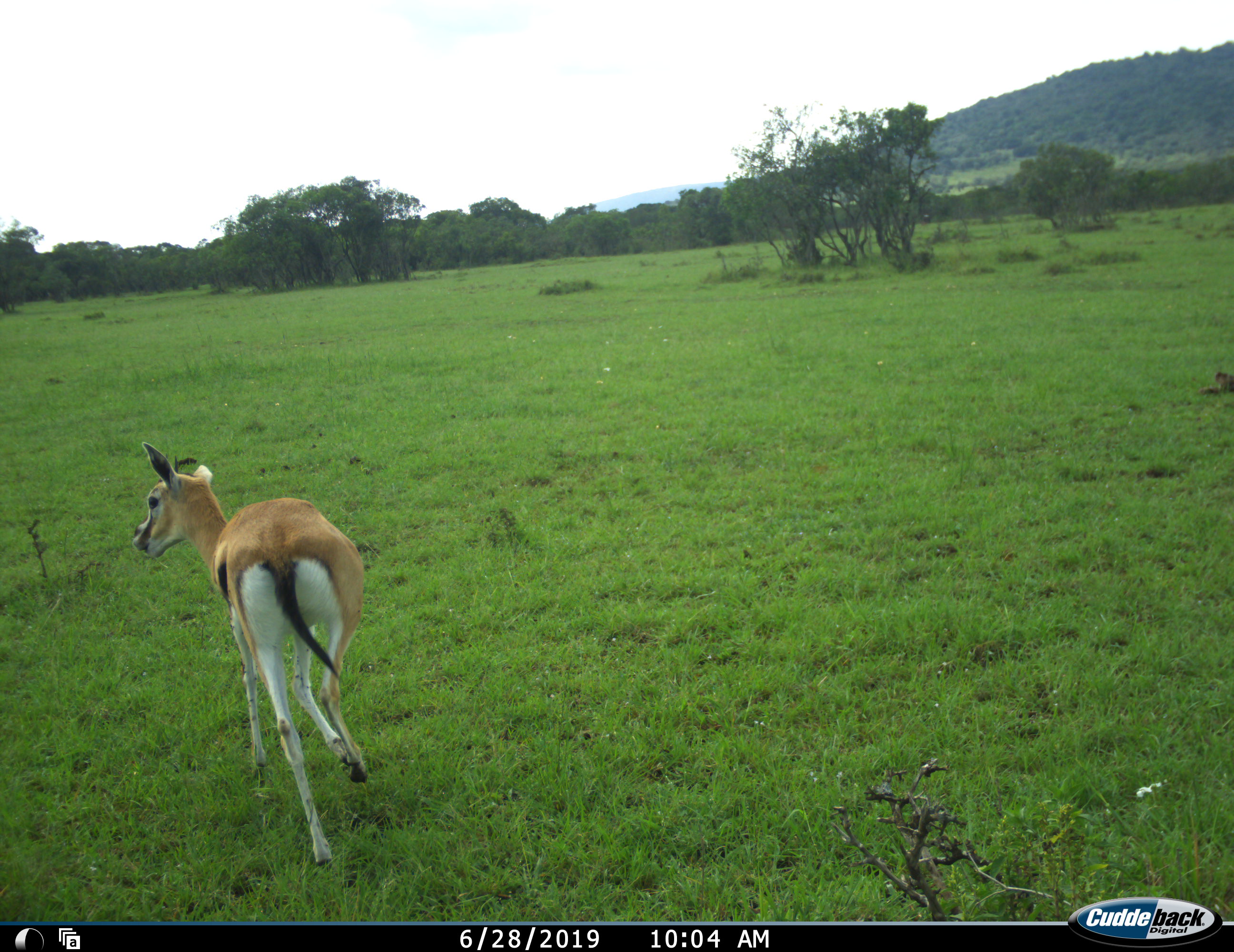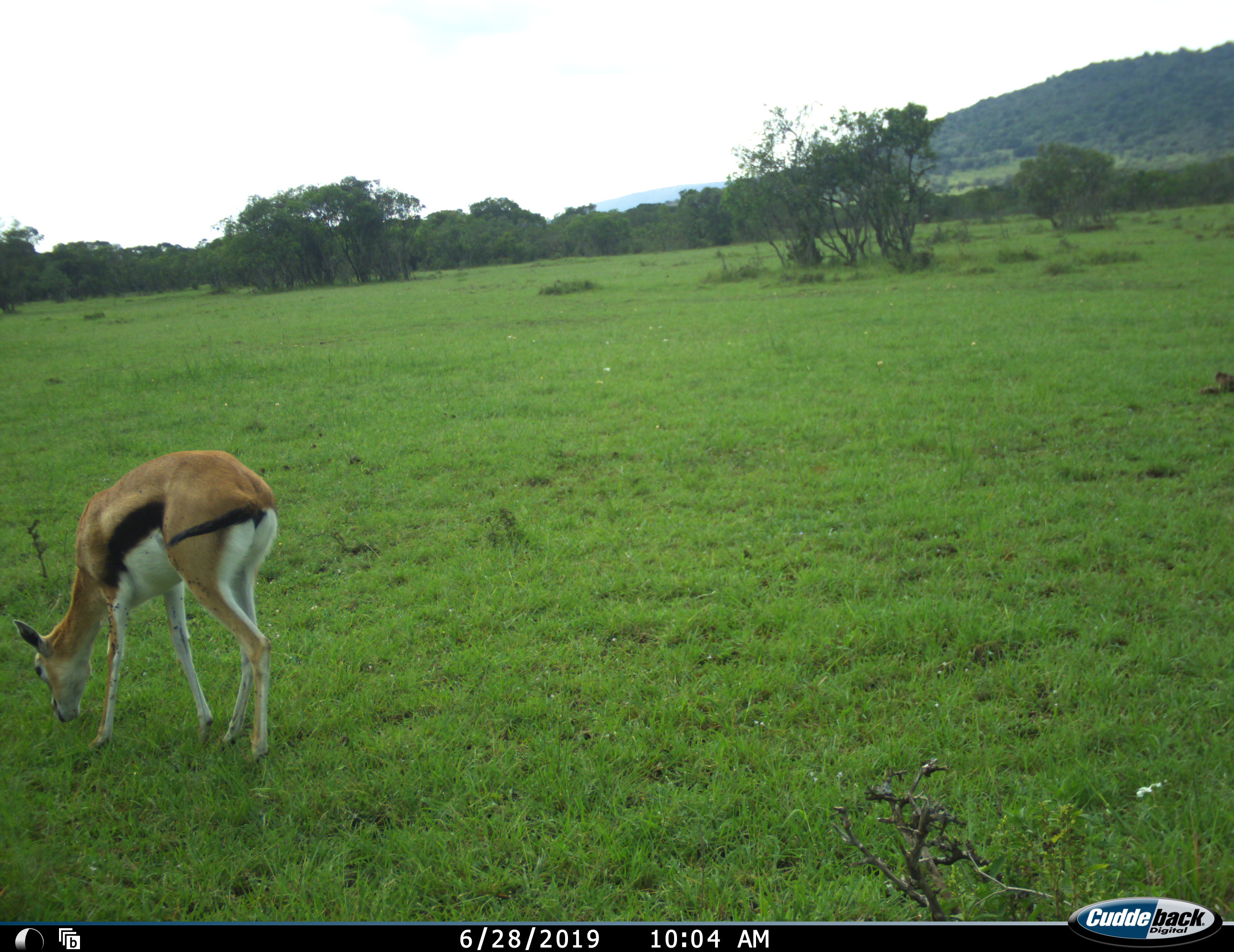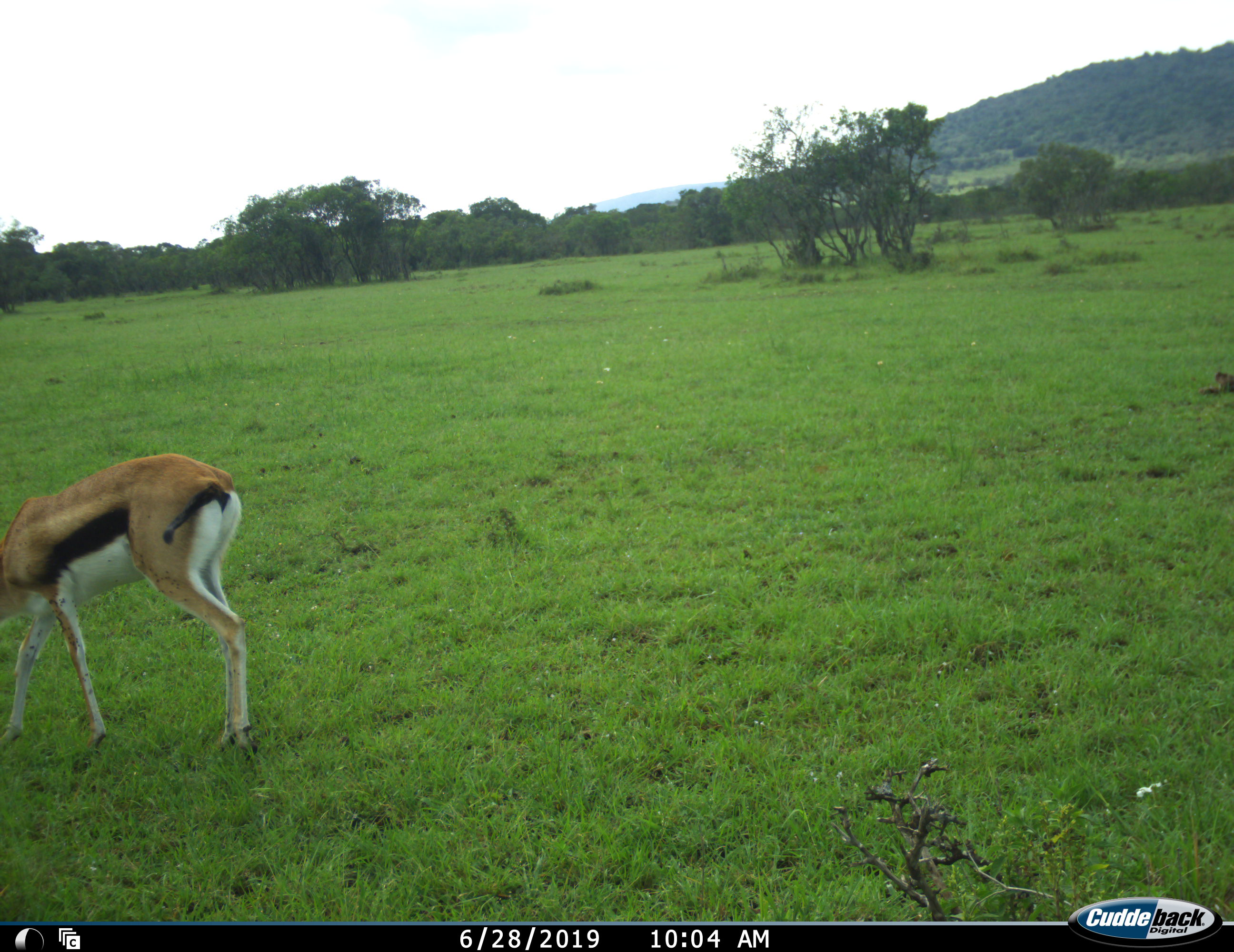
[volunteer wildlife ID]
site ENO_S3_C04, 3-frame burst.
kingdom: Animalia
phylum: Chordata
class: Mammalia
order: Artiodactyla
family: Bovidae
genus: Eudorcas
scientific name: Eudorcas thomsonii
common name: thomson's gazelle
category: gazellethomsons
Gazellethomsons (thomson's gazelle) (Eudorcas thomsonii), count 1. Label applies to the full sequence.